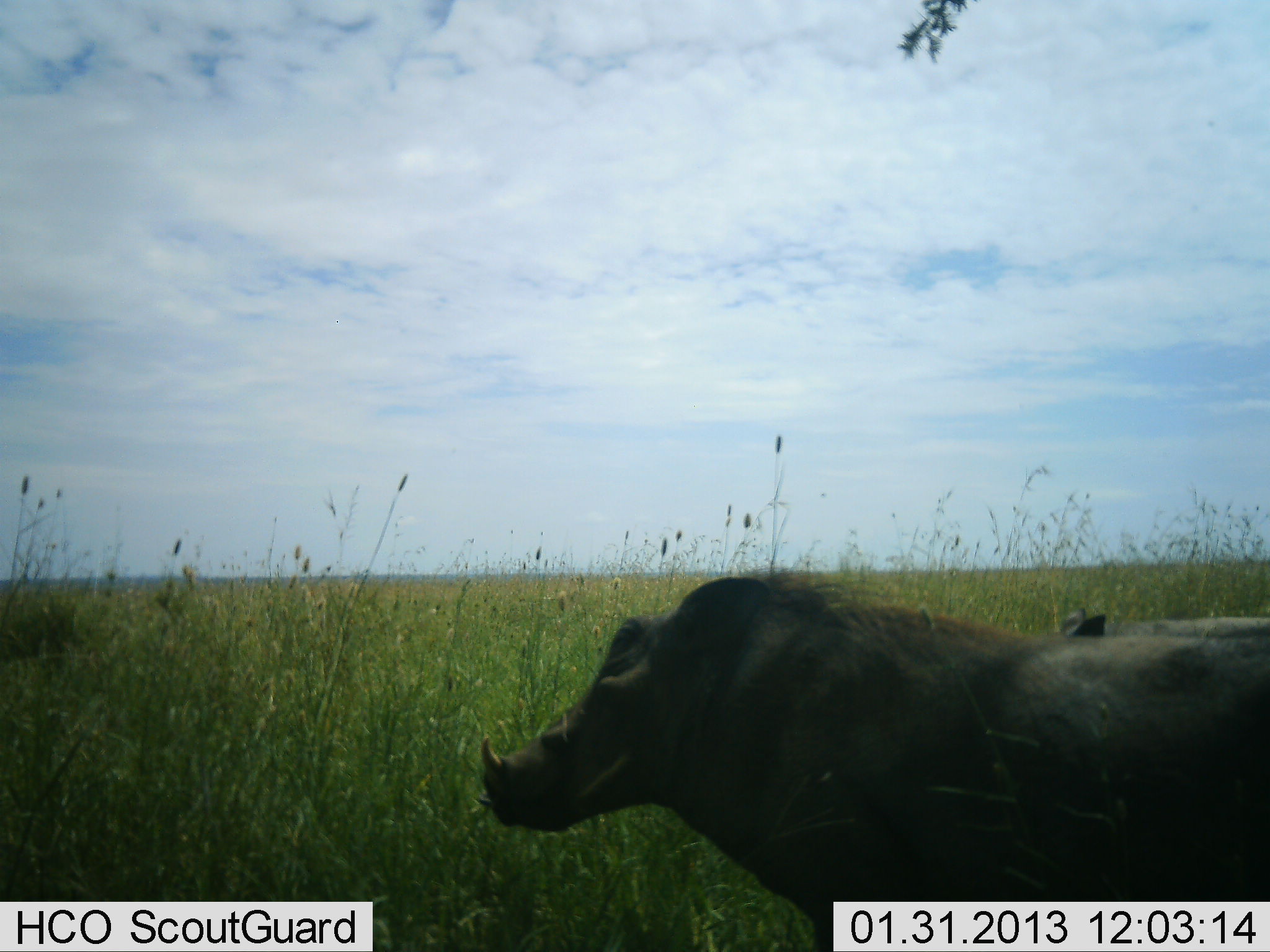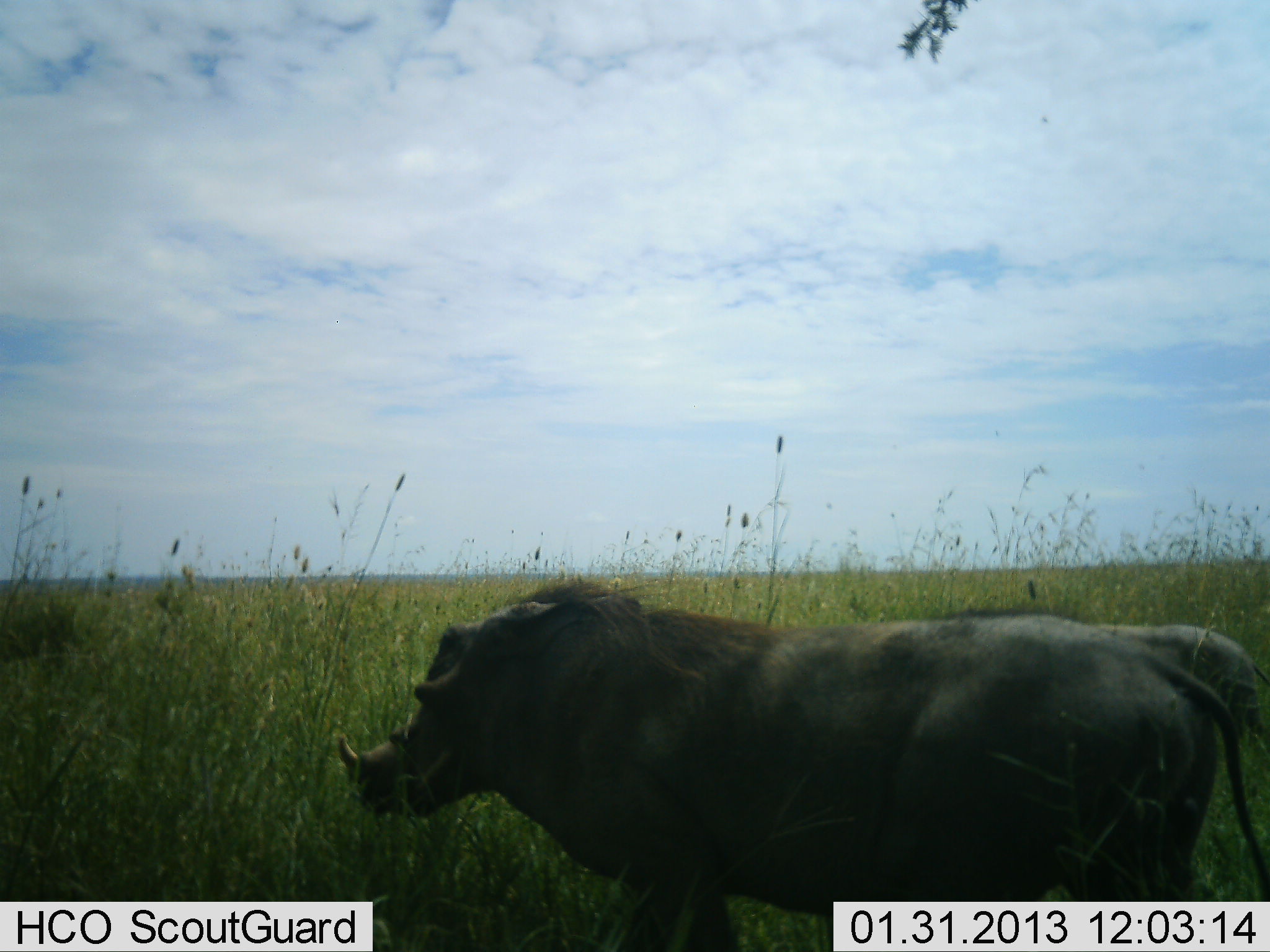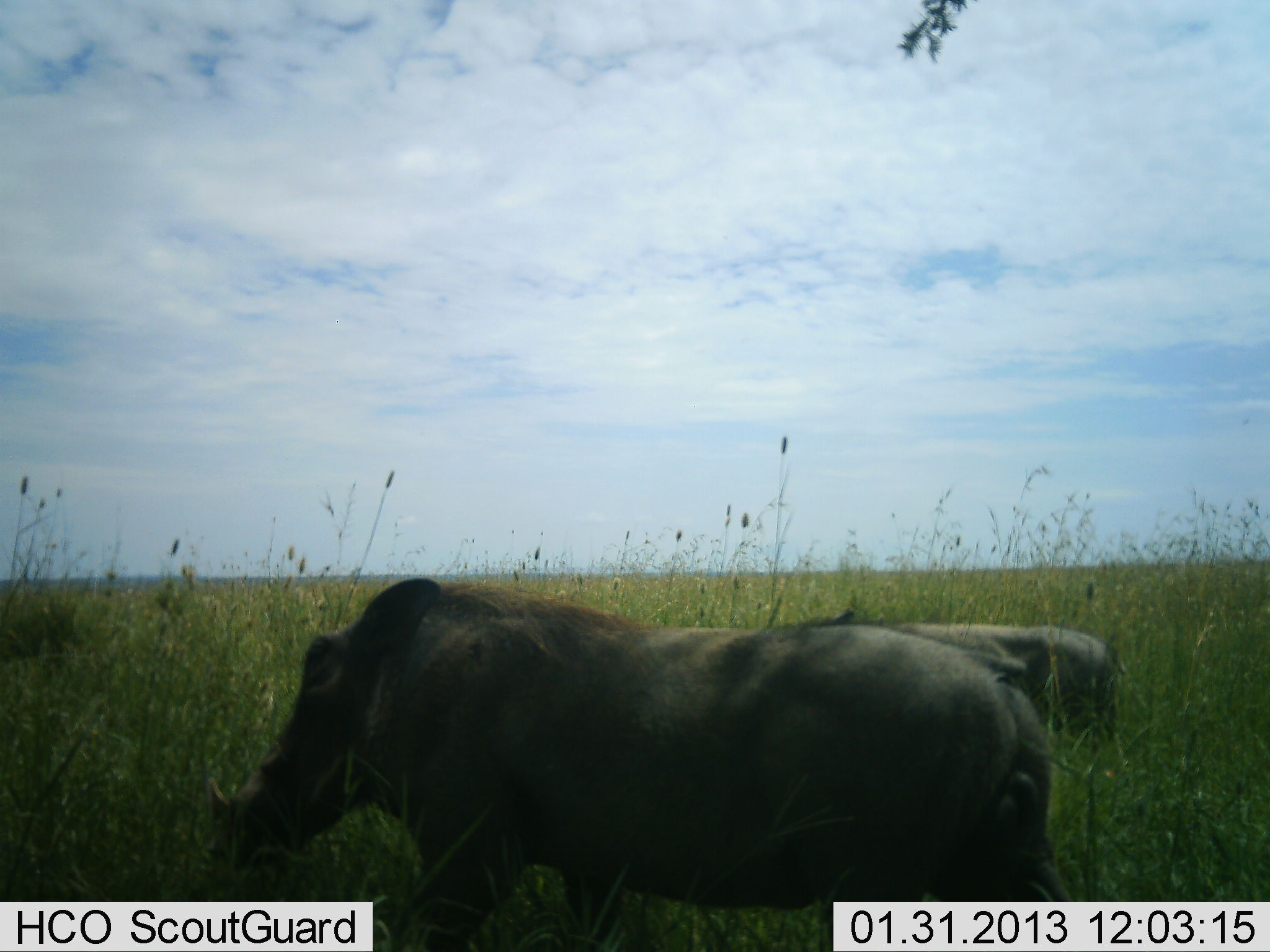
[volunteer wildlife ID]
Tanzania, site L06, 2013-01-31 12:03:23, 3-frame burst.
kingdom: Animalia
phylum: Chordata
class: Mammalia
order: Artiodactyla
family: Suidae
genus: Phacochoerus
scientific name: Phacochoerus africanus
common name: warthog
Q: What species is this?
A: Warthog (Phacochoerus africanus).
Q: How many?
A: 2.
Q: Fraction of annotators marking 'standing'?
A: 4%.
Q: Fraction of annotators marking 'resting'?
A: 0%.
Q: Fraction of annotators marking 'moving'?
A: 100%.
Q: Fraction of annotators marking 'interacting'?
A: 0%.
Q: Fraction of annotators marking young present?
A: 0%.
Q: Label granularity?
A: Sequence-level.